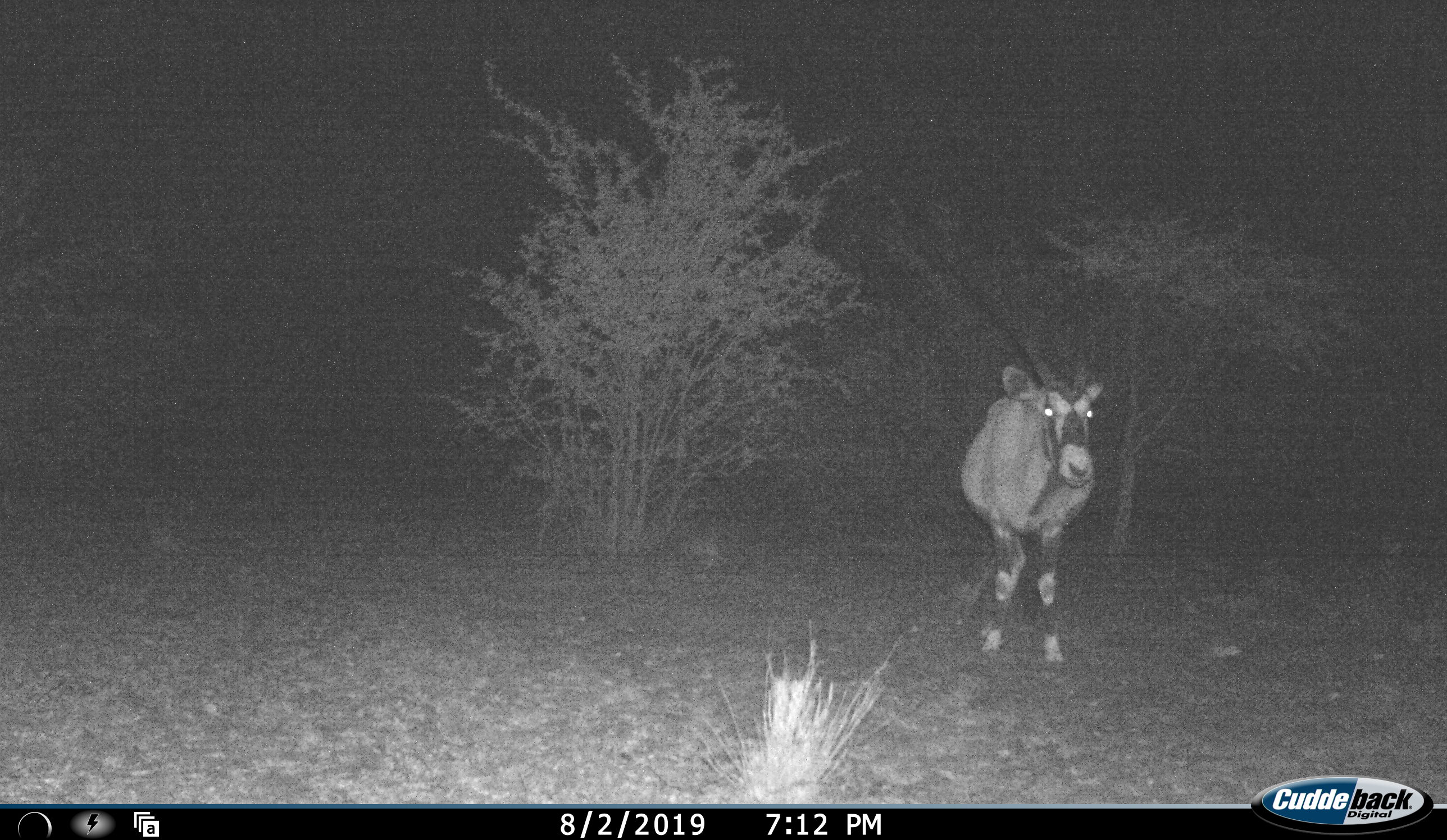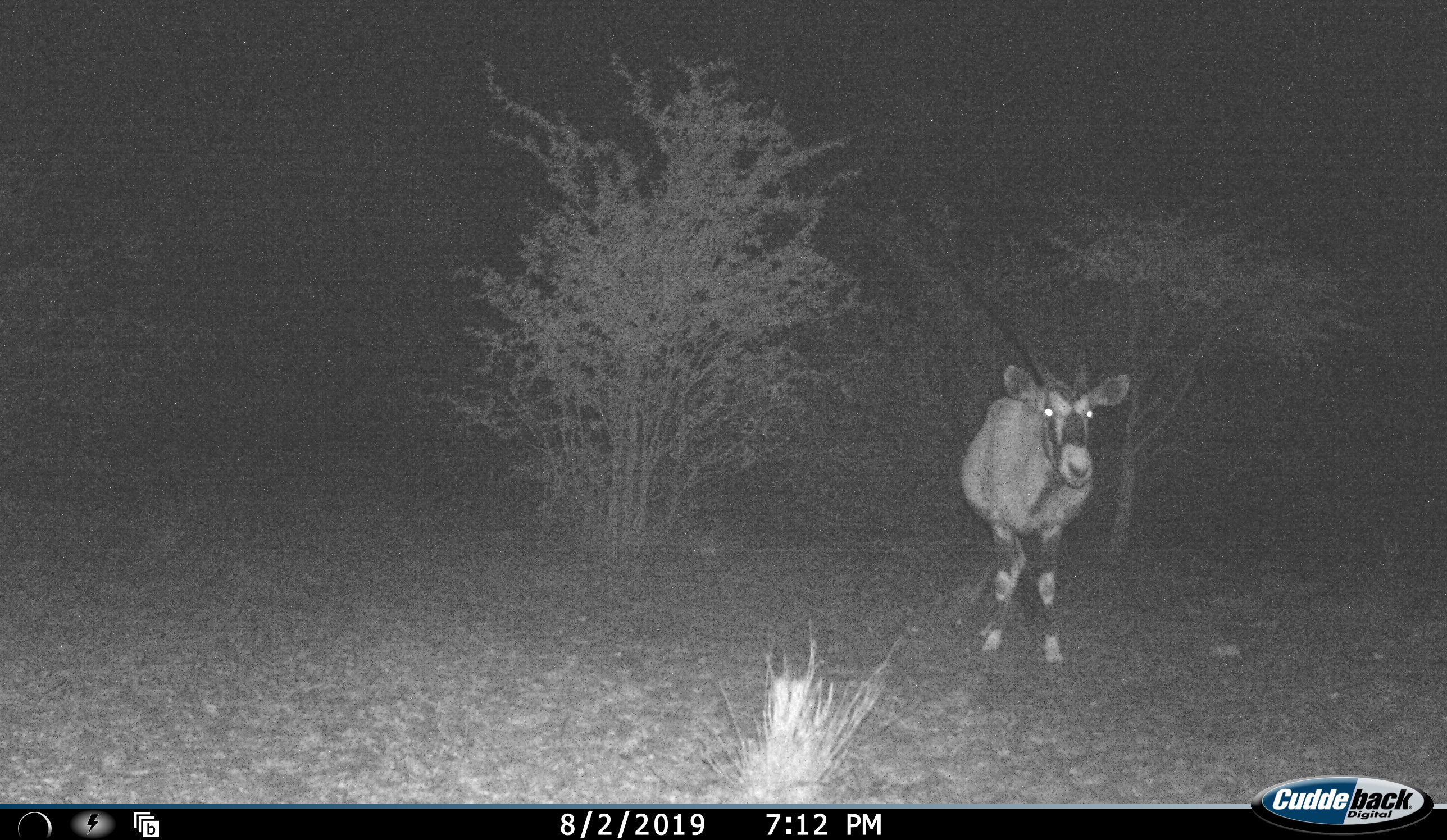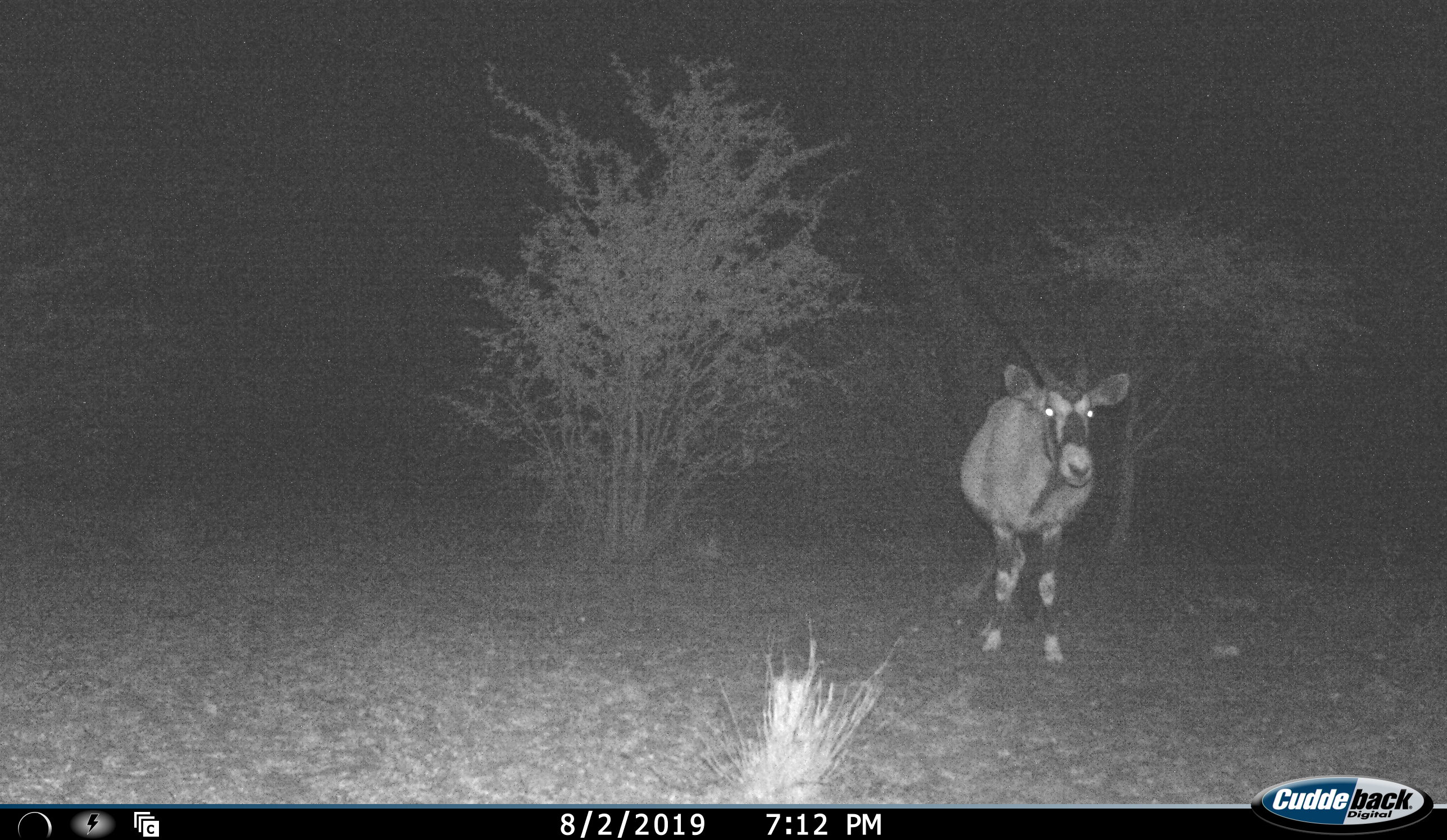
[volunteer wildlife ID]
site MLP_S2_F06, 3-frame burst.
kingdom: Animalia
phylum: Chordata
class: Mammalia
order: Artiodactyla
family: Bovidae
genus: Oryx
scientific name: Oryx gazella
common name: gemsbok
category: oryx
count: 1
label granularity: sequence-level